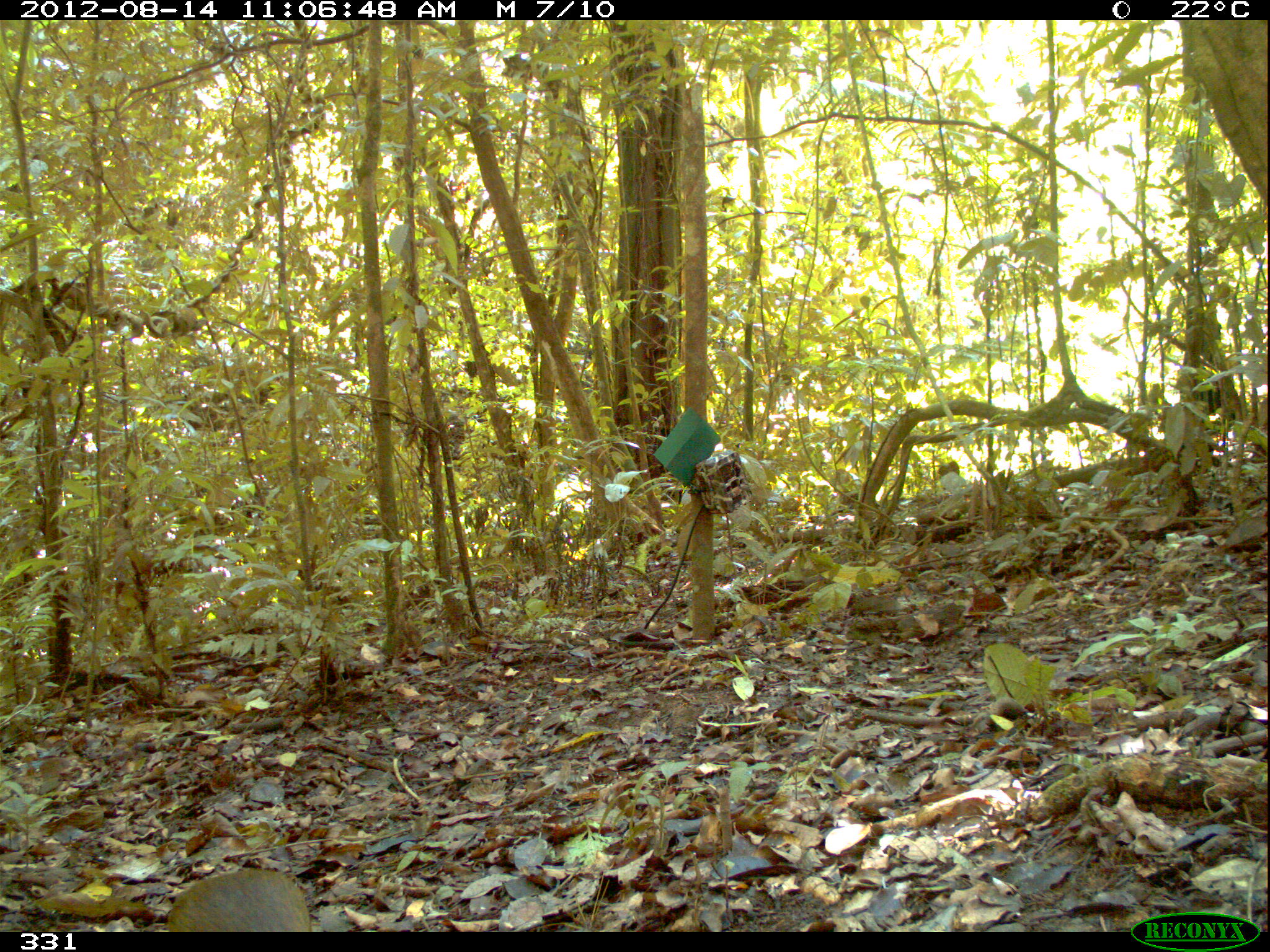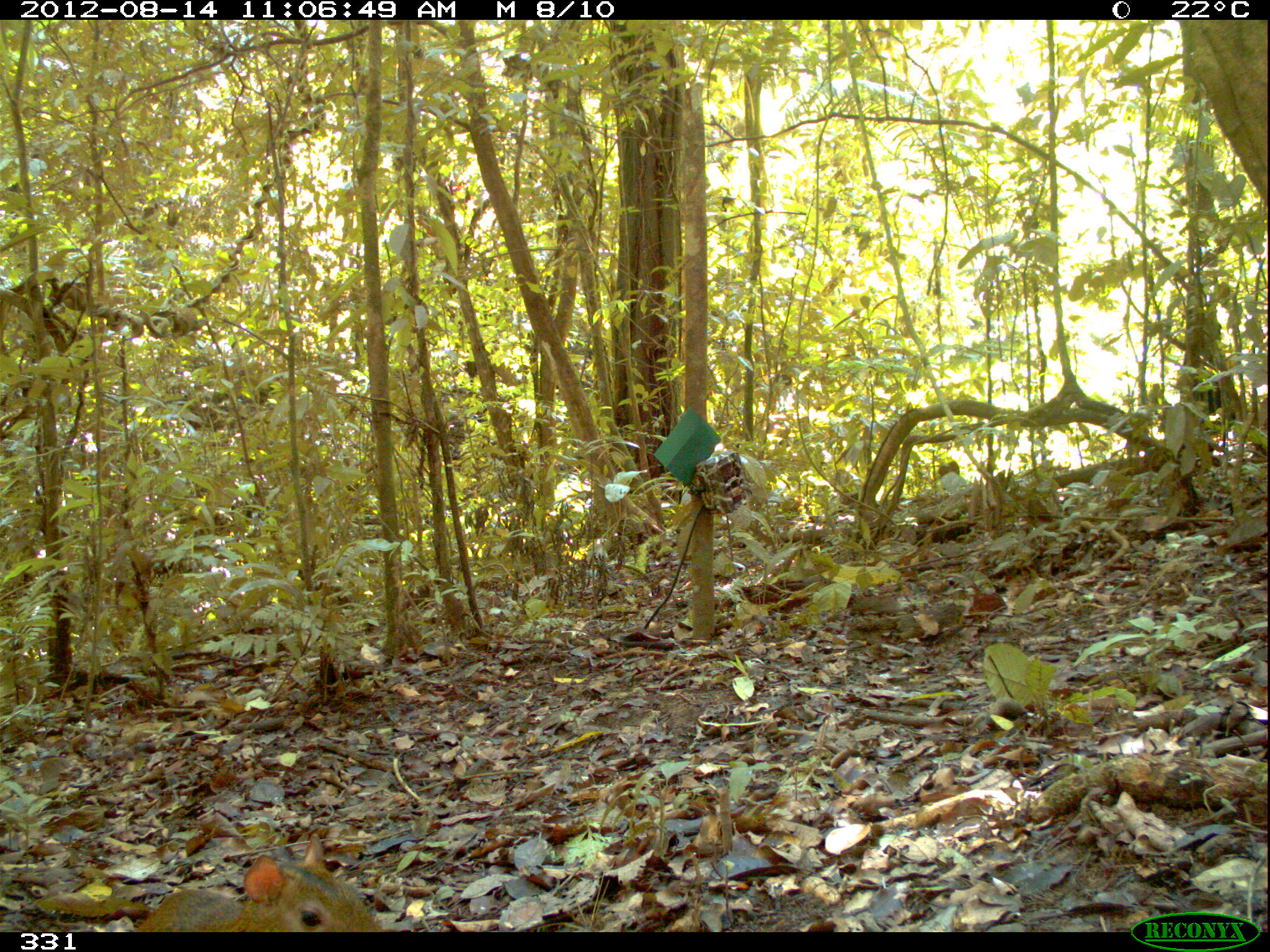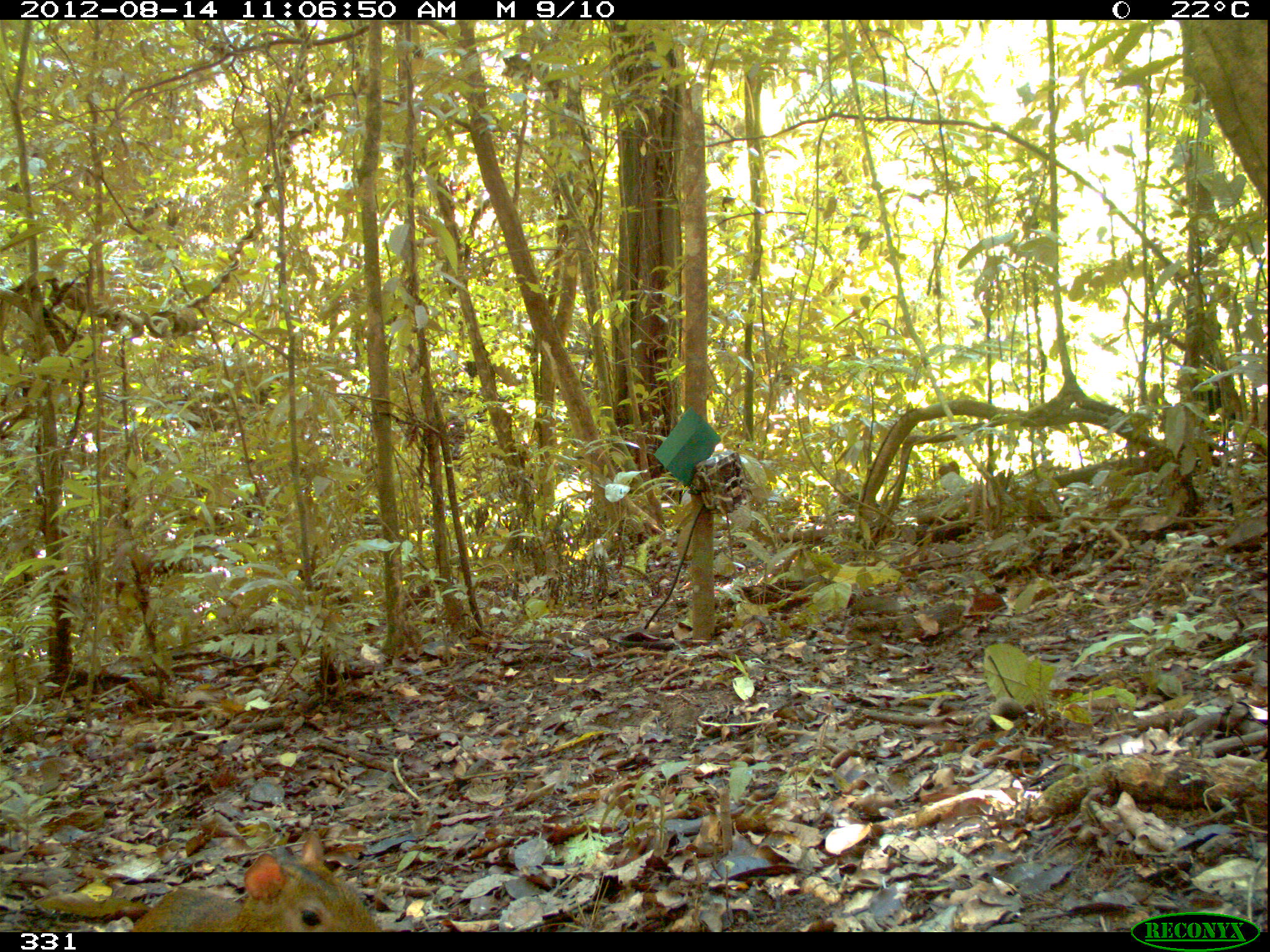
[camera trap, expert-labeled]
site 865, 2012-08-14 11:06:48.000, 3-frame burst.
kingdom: Animalia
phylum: Chordata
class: Mammalia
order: Rodentia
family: Dasyproctidae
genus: Dasyprocta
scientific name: Dasyprocta punctata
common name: central american agouti